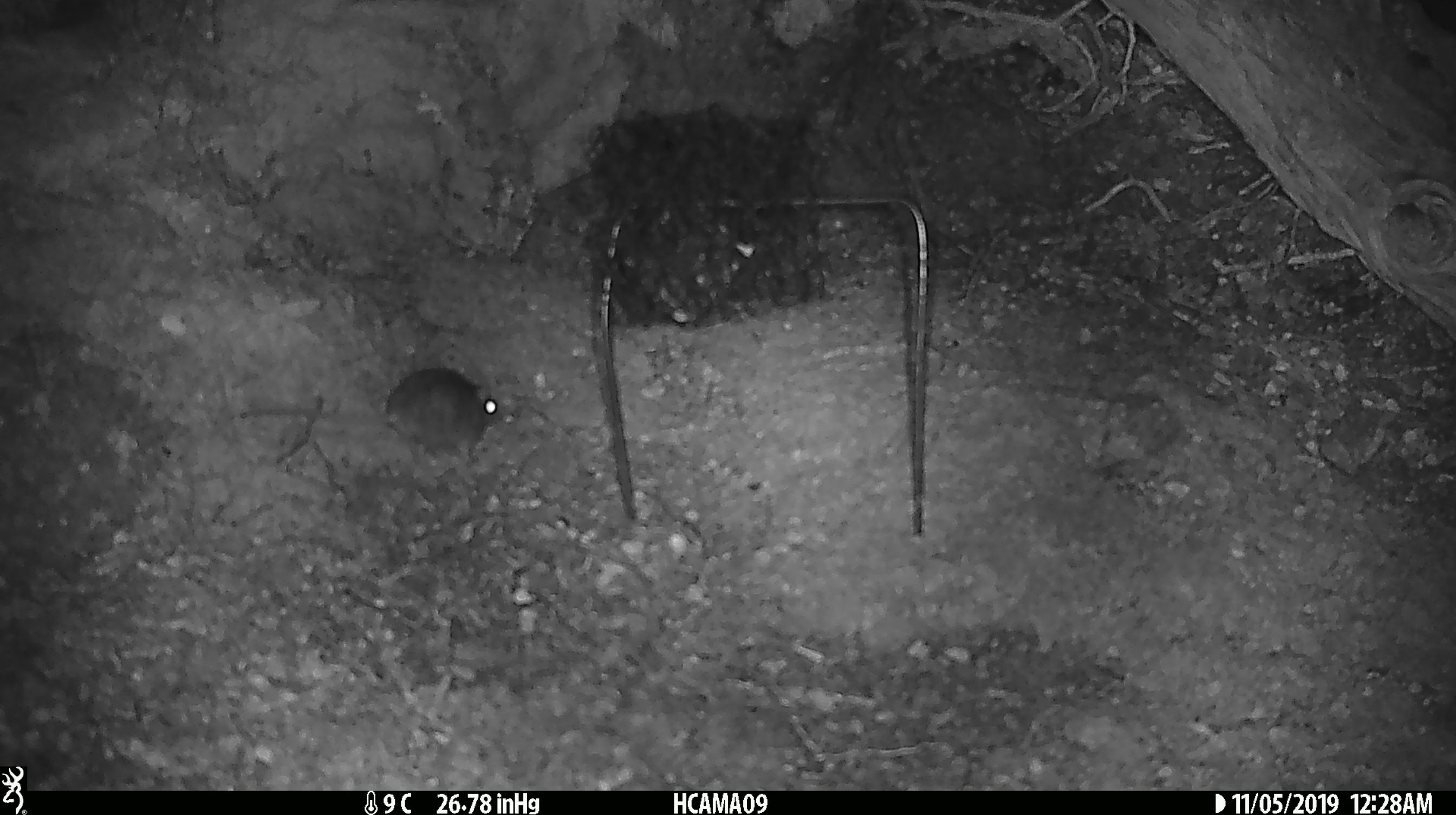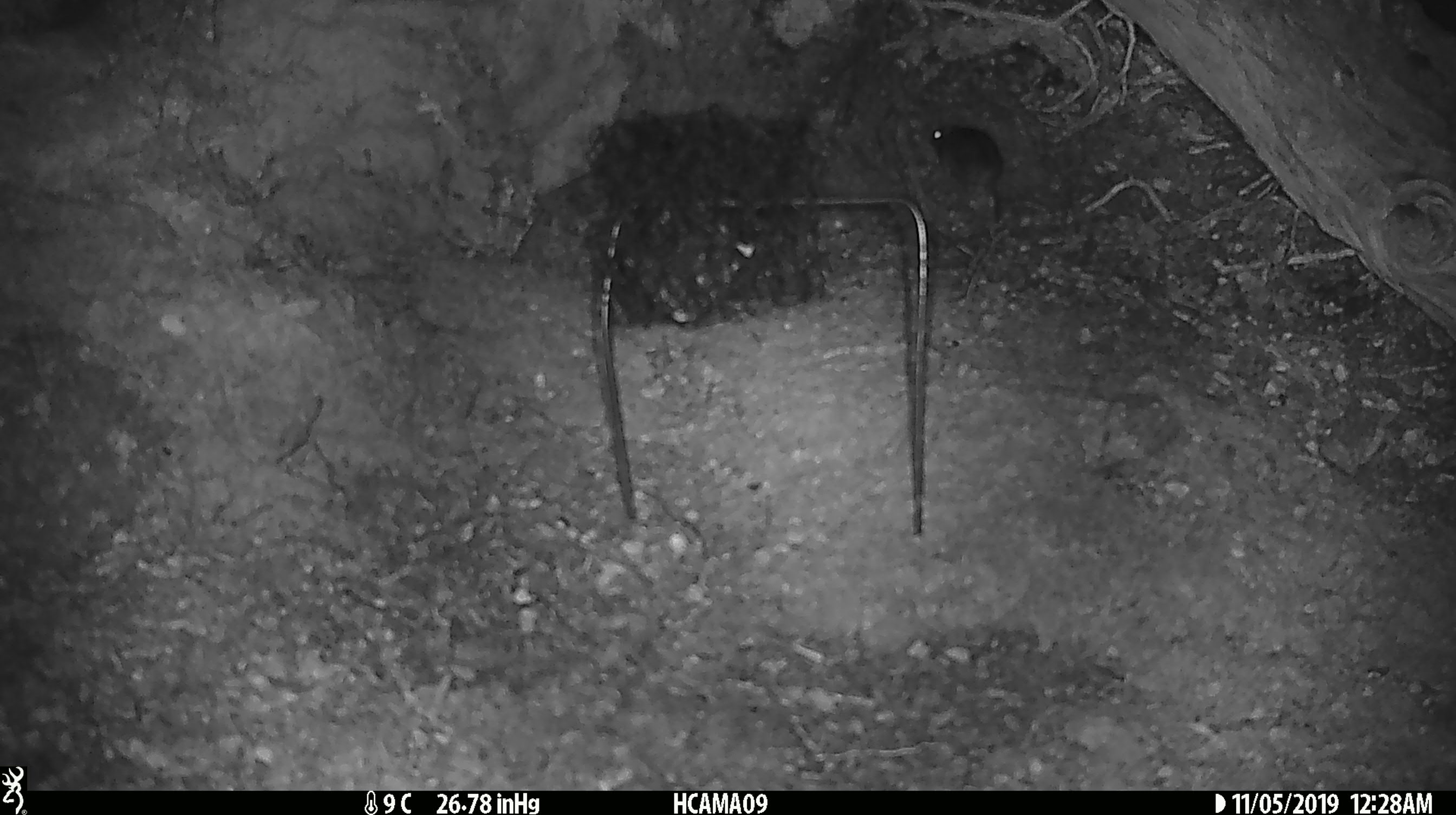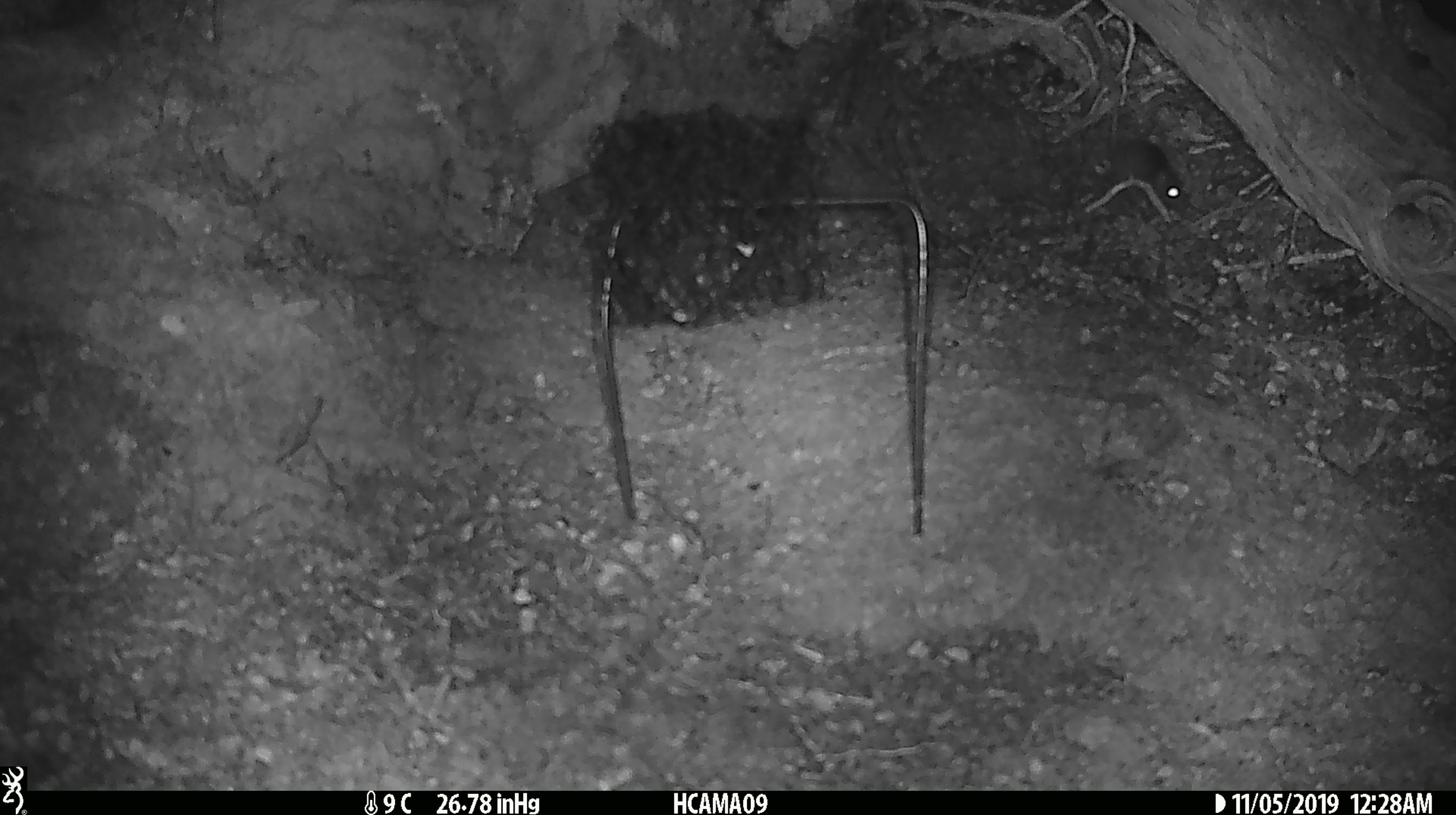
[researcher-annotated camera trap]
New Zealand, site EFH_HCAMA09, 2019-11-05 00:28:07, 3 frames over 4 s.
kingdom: Animalia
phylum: Chordata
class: Mammalia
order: Rodentia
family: Muridae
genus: Mus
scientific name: Mus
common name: mouse